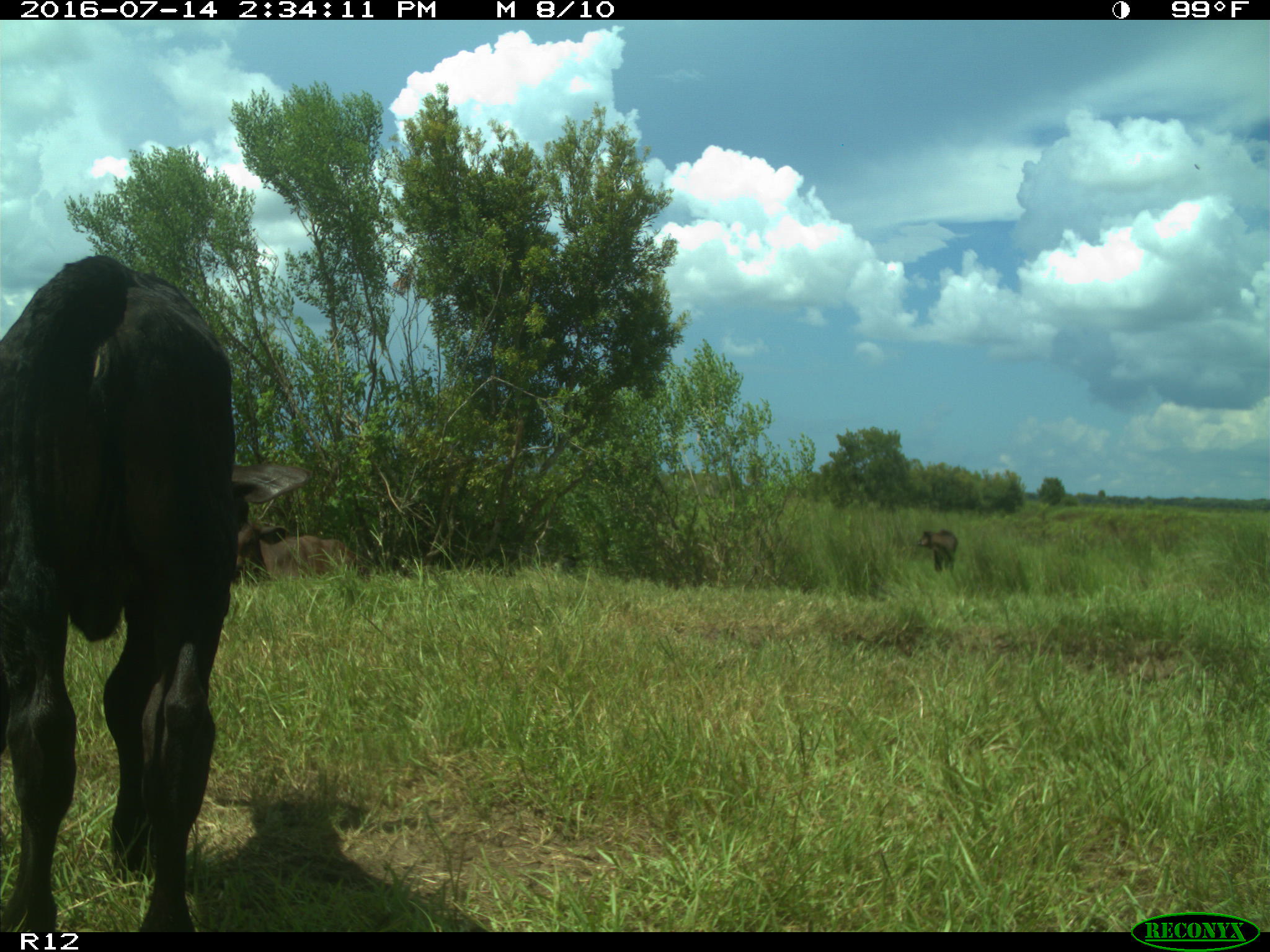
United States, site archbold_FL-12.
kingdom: Animalia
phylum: Chordata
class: Mammalia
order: Artiodactyla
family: Bovidae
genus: Bos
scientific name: Bos taurus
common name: domestic cow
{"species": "Bos taurus (domestic cow)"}